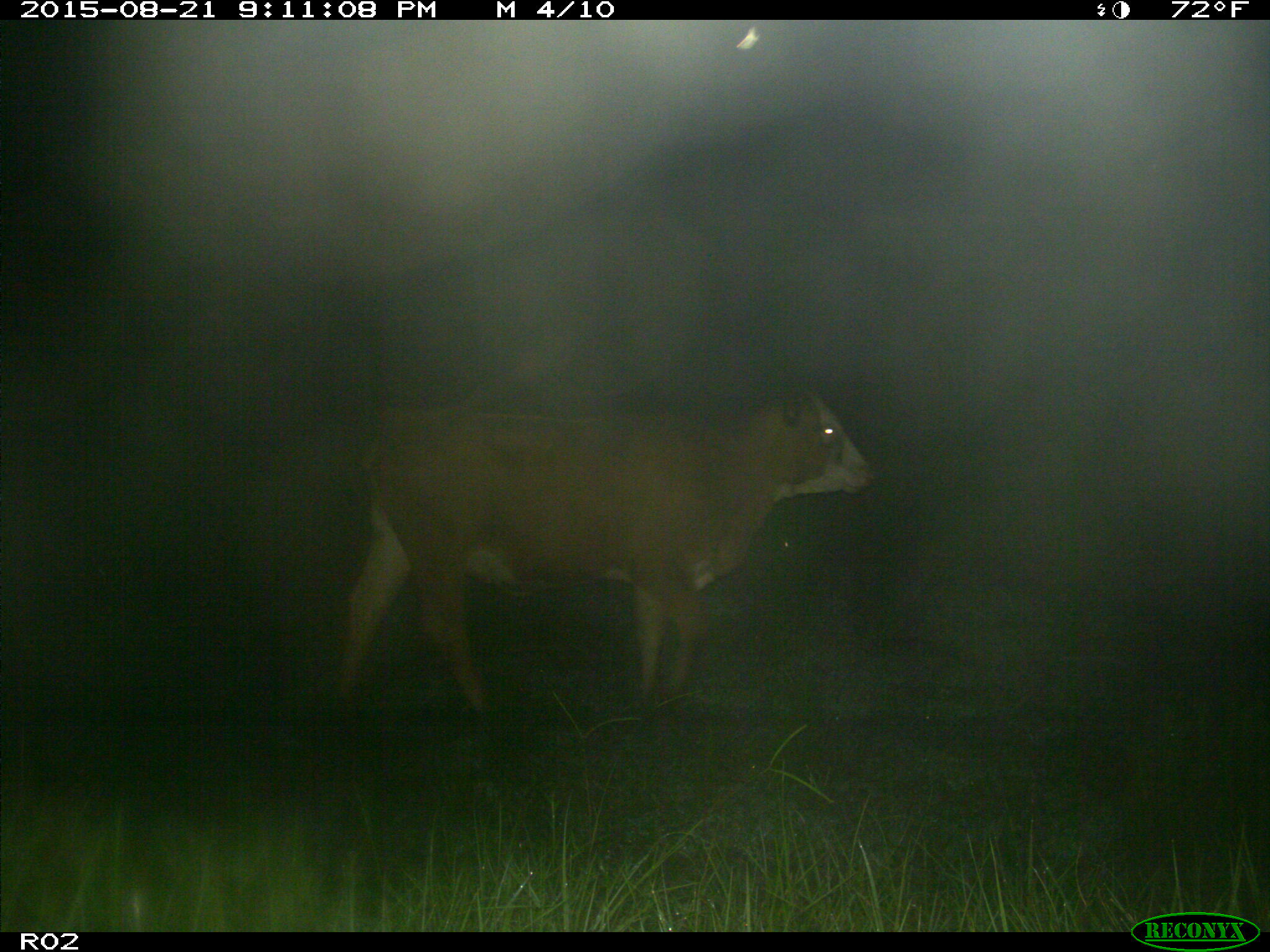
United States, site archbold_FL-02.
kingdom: Animalia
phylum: Chordata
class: Mammalia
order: Artiodactyla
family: Bovidae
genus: Bos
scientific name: Bos taurus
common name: domestic cow